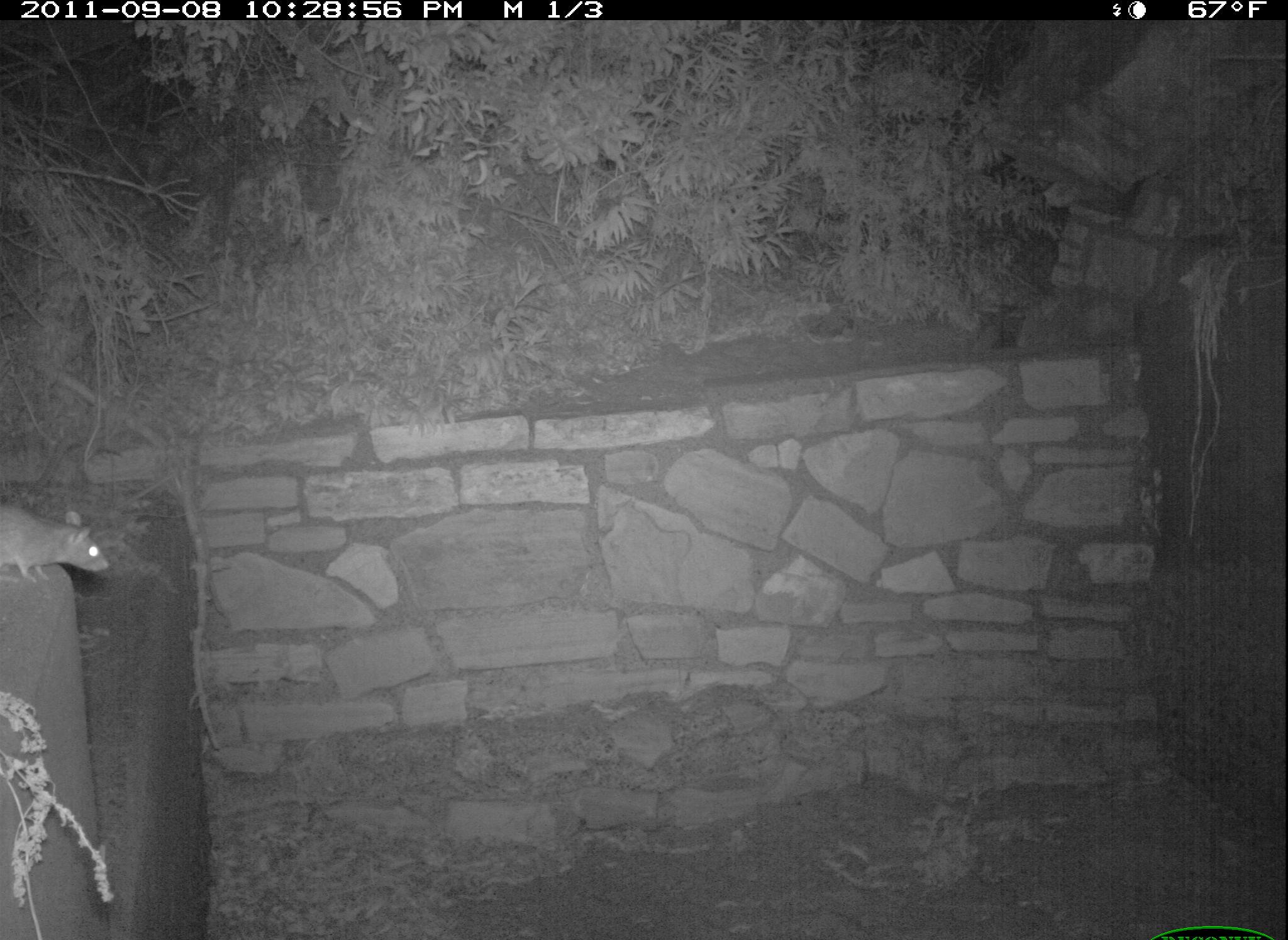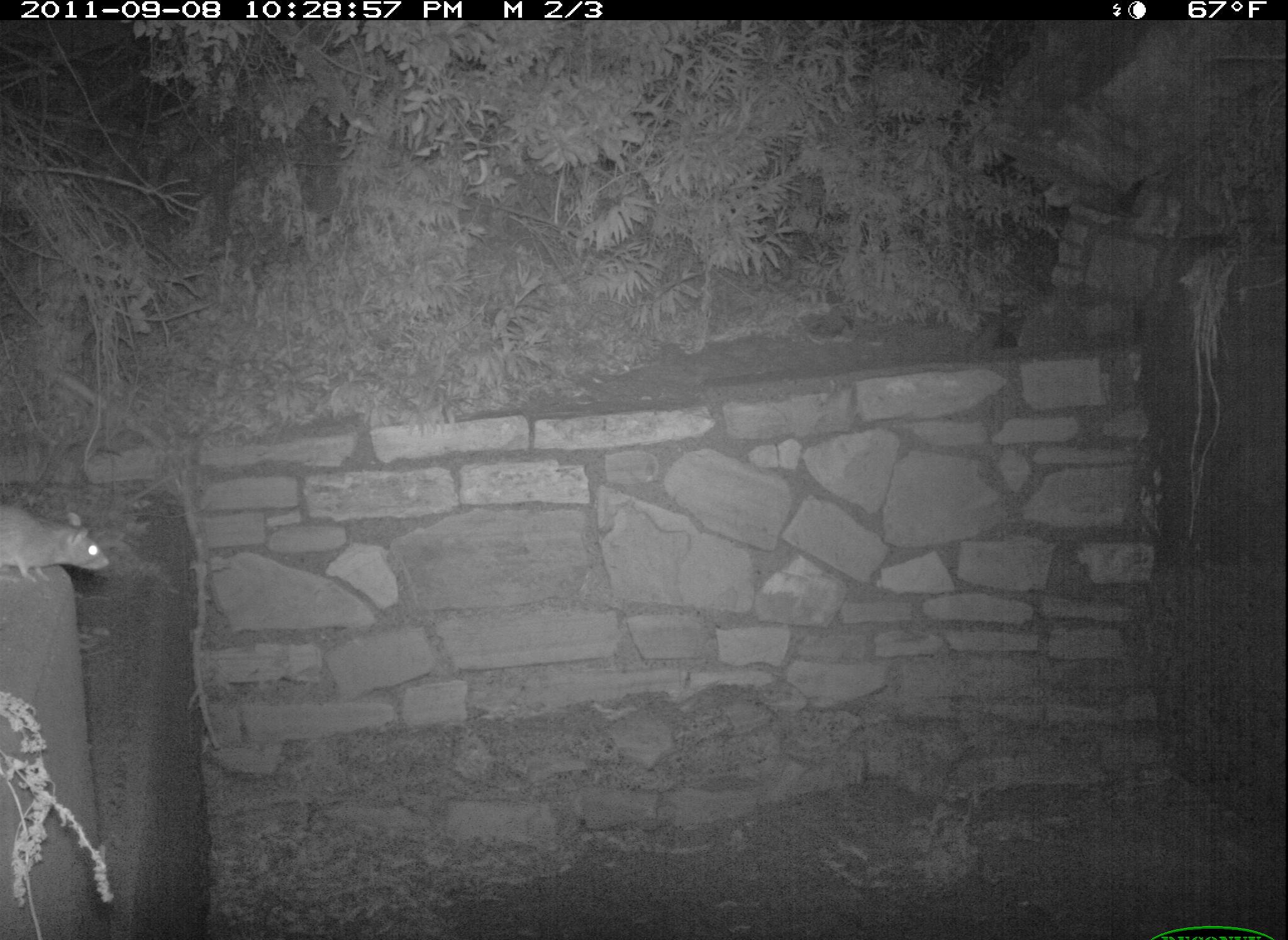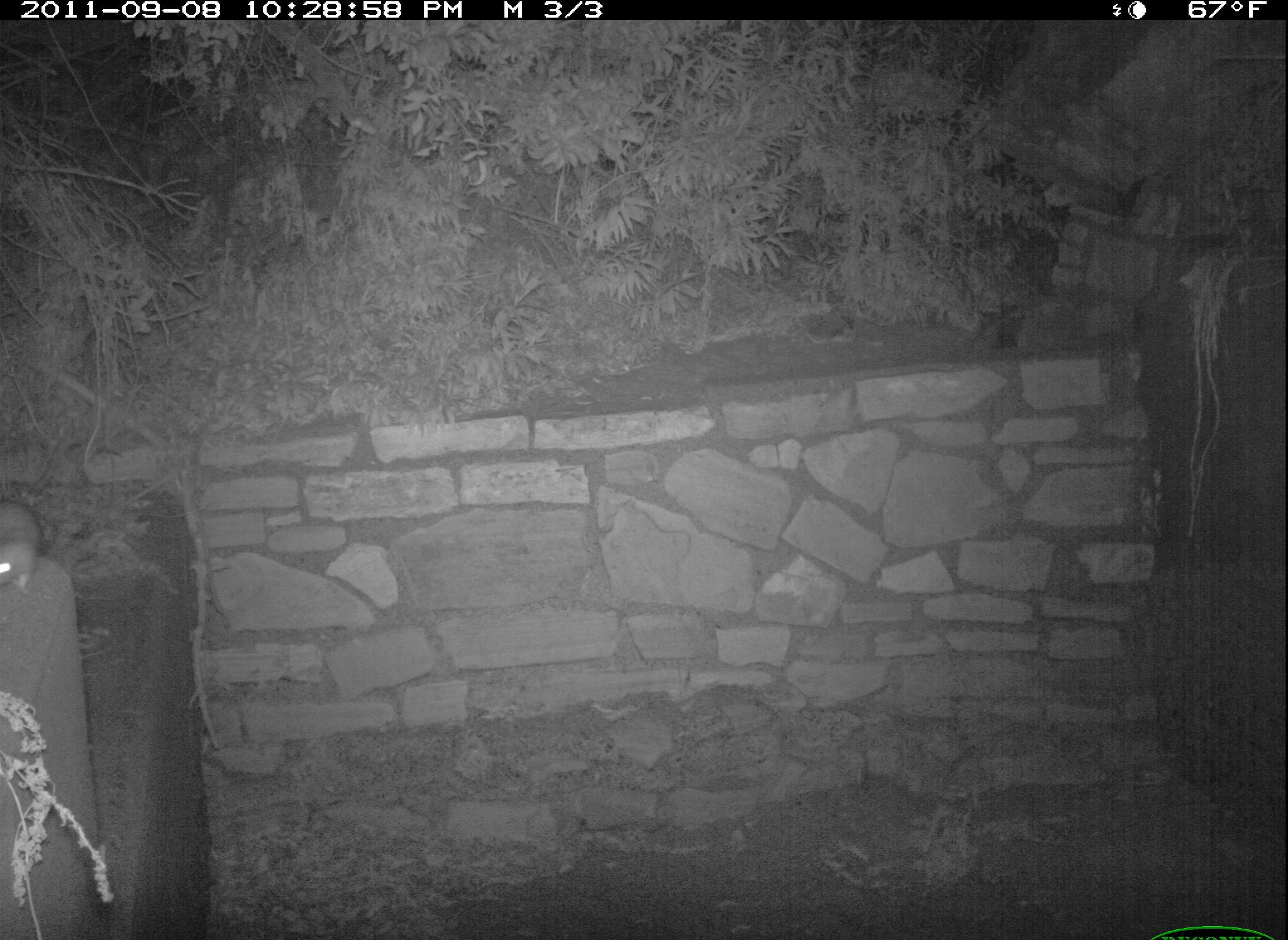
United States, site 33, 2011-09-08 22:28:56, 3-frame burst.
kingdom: Animalia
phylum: Chordata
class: Mammalia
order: Rodentia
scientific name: Rodentia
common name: rodent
Rodent (Rodentia).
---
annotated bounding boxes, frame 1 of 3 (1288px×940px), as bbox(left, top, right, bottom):
rodent: bbox(5, 496, 119, 581)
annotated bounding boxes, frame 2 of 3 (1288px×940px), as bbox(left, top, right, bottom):
rodent: bbox(0, 491, 132, 596)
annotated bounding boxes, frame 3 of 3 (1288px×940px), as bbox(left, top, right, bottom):
rodent: bbox(0, 488, 58, 606)